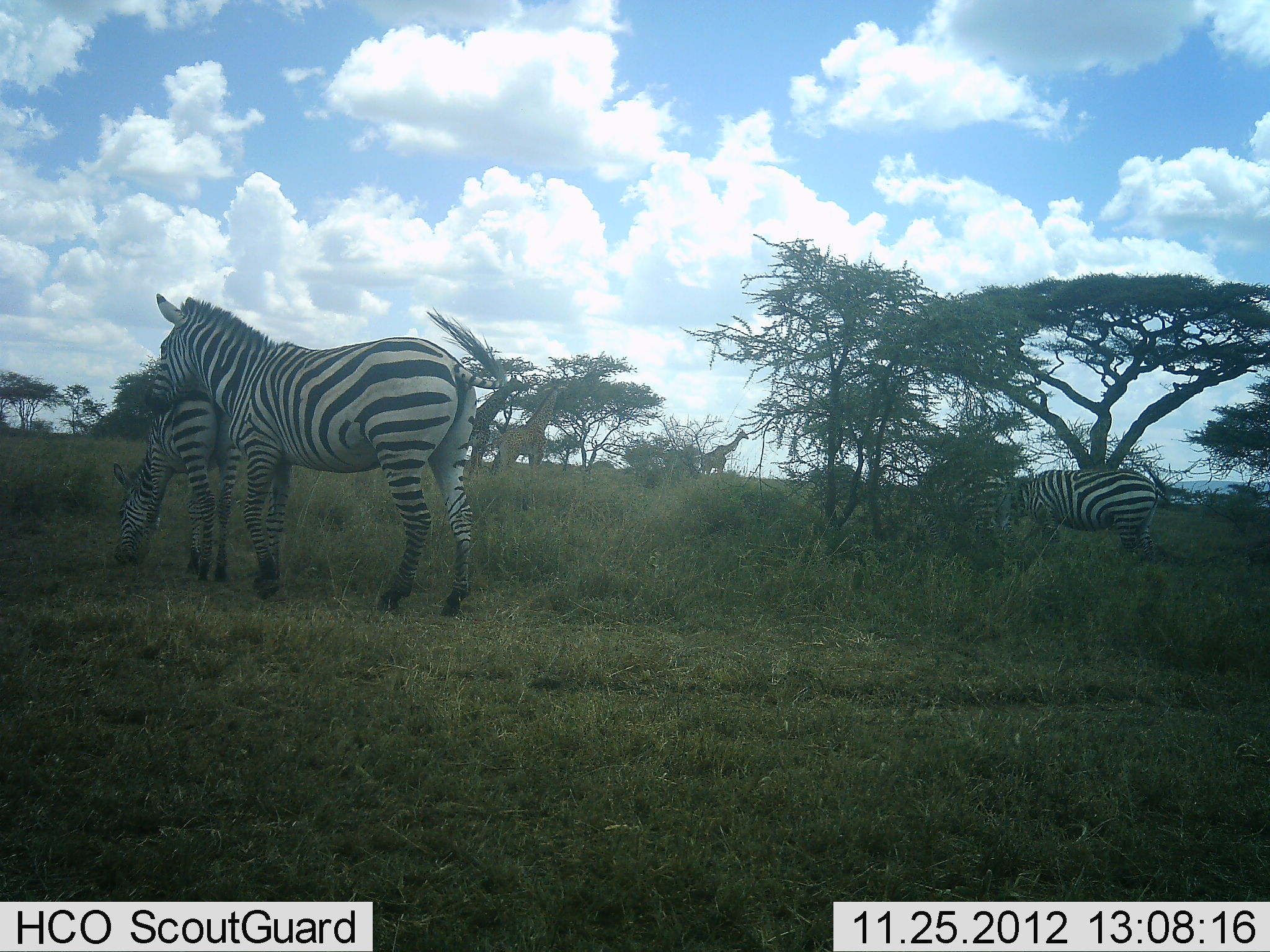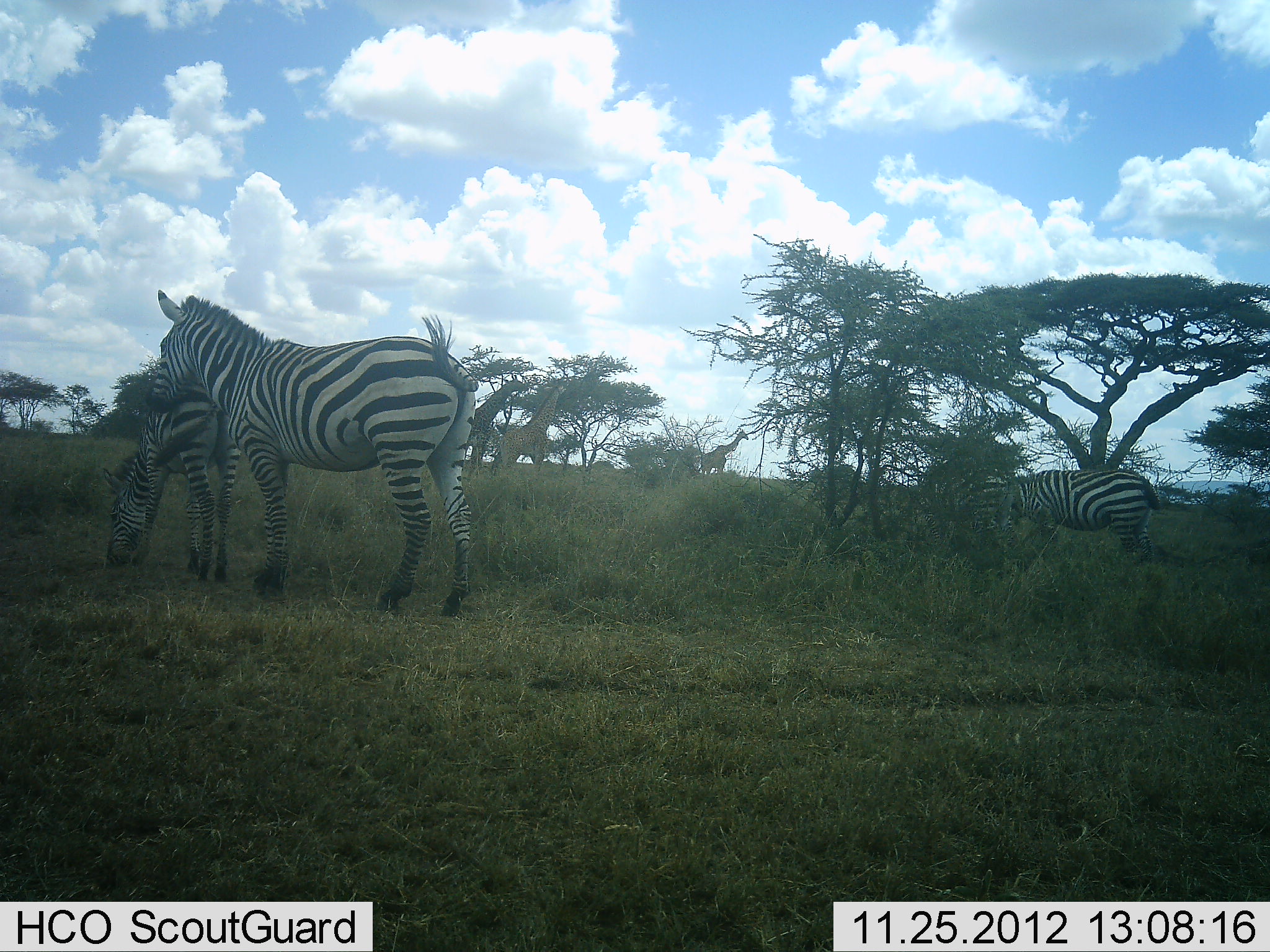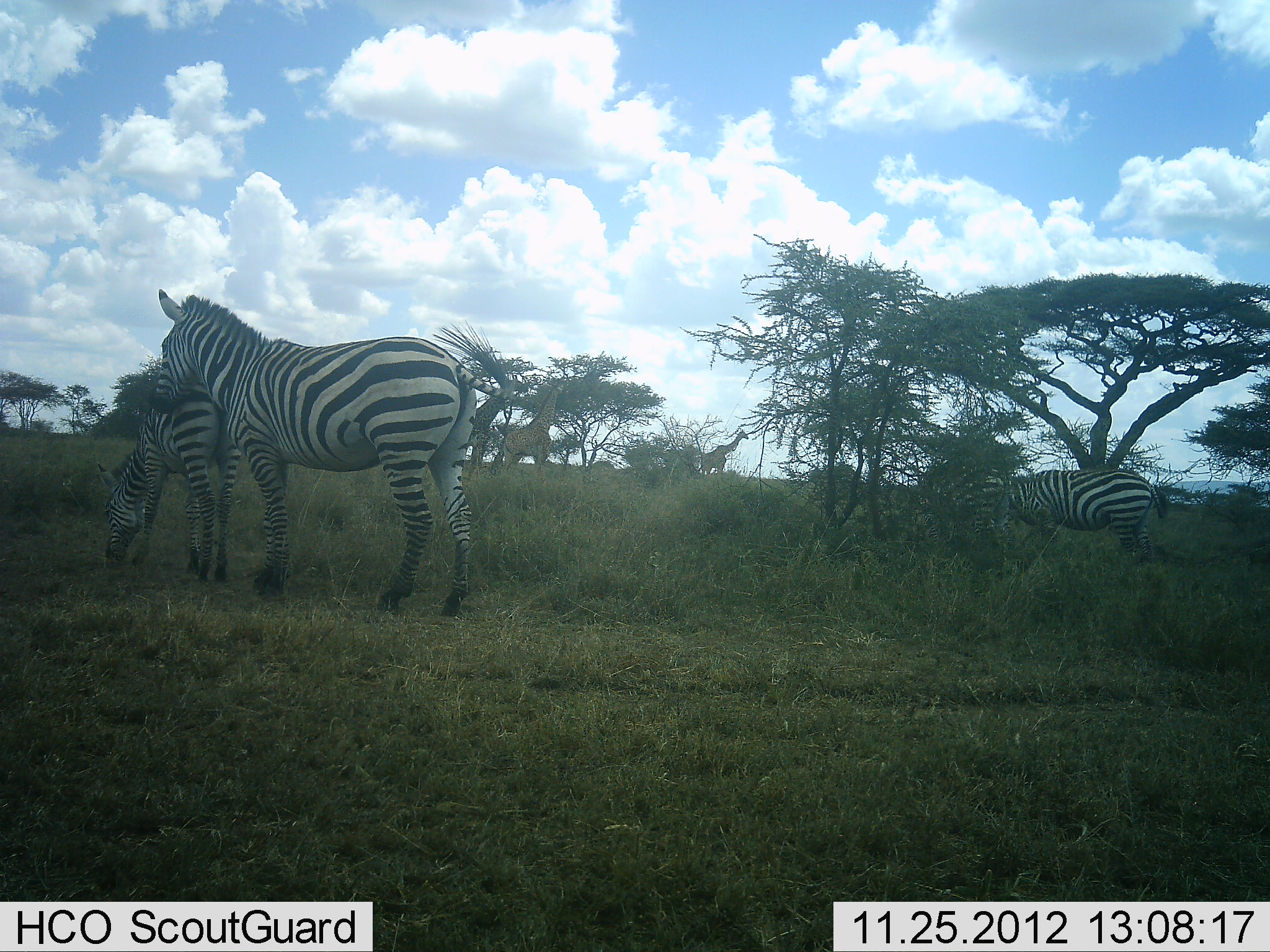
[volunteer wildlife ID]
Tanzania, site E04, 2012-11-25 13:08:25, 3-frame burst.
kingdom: Animalia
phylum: Chordata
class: Mammalia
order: Artiodactyla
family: Giraffidae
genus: Giraffa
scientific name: Giraffa camelopardalis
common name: giraffe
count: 3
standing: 67%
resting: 0%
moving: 22%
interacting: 0%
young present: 0%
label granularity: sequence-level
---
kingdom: Animalia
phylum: Chordata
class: Mammalia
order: Perissodactyla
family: Equidae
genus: Equus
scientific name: Equus quagga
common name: plains zebra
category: zebra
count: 3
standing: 78%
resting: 7%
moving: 0%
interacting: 4%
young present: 22%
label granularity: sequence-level